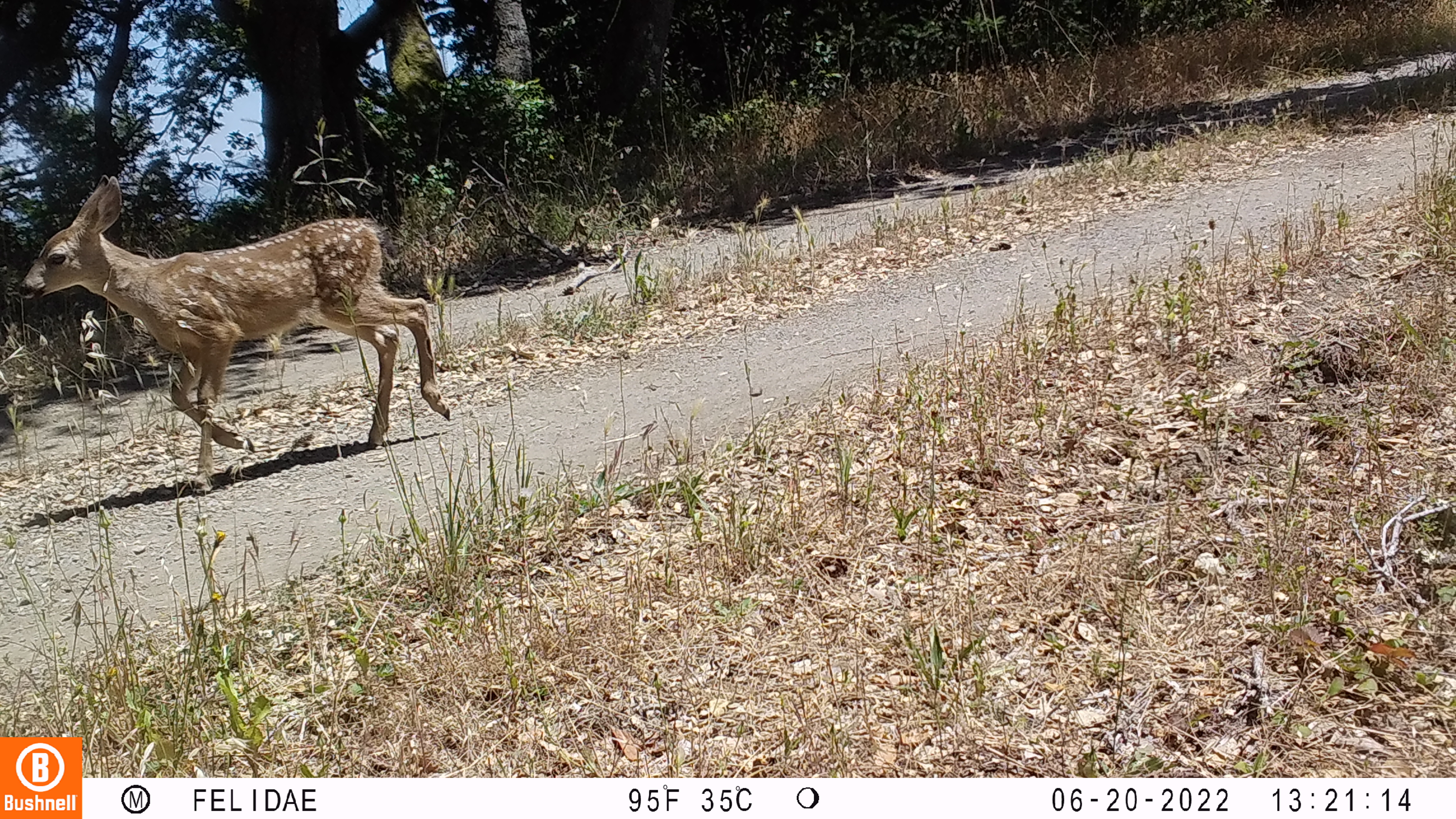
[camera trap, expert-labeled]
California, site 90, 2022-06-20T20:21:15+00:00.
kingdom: Animalia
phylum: Chordata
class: Mammalia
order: Artiodactyla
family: Cervidae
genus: Odocoileus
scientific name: Odocoileus hemionus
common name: mule deer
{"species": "mule deer (Odocoileus hemionus)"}